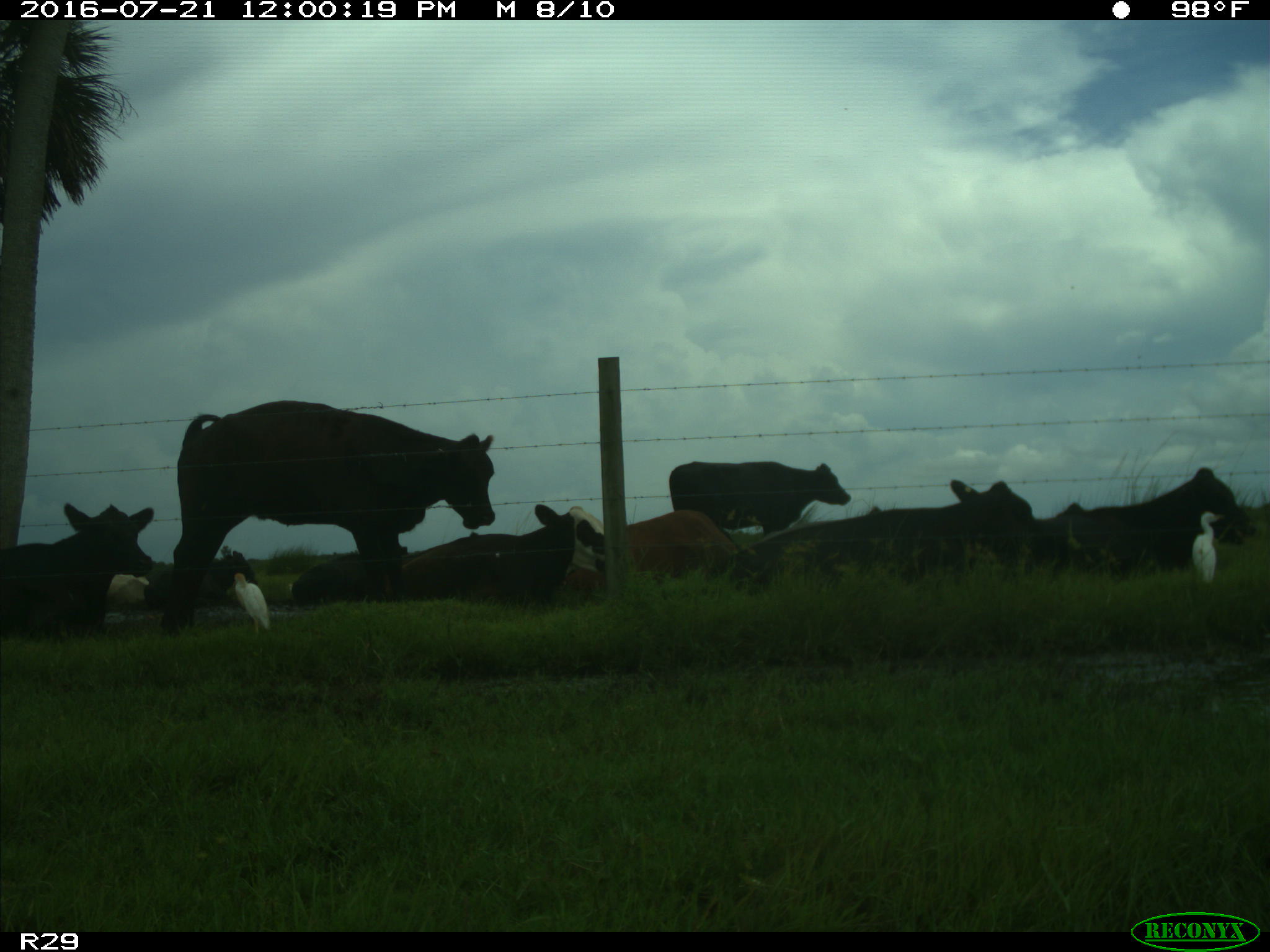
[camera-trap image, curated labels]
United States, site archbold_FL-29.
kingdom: Animalia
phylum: Chordata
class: Mammalia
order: Artiodactyla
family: Bovidae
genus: Bos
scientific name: Bos taurus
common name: domestic cow